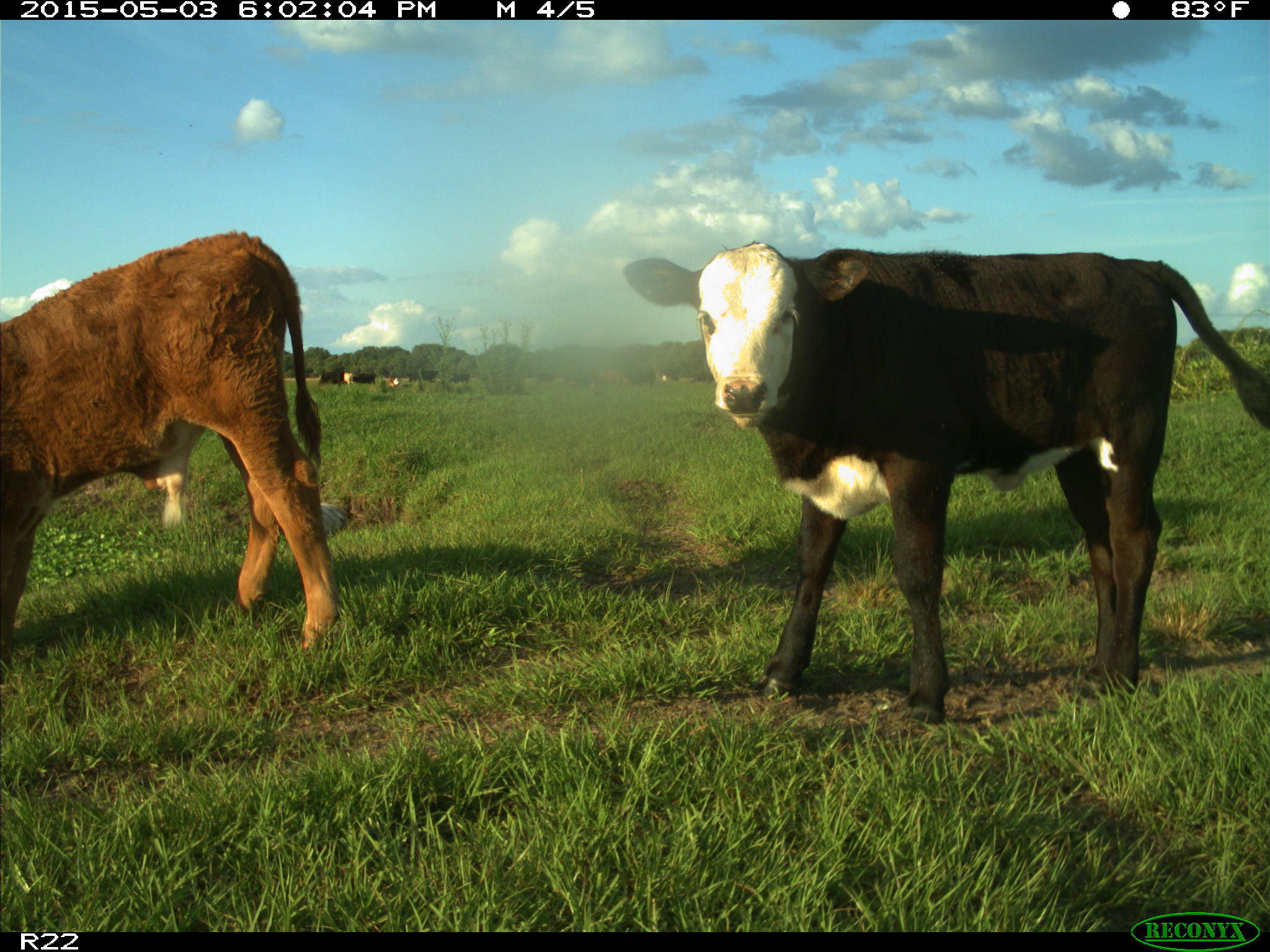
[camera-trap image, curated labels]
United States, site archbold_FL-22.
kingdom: Animalia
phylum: Chordata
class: Mammalia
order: Artiodactyla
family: Bovidae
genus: Bos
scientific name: Bos taurus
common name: domestic cow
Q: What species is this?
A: Bos taurus (domestic cow).